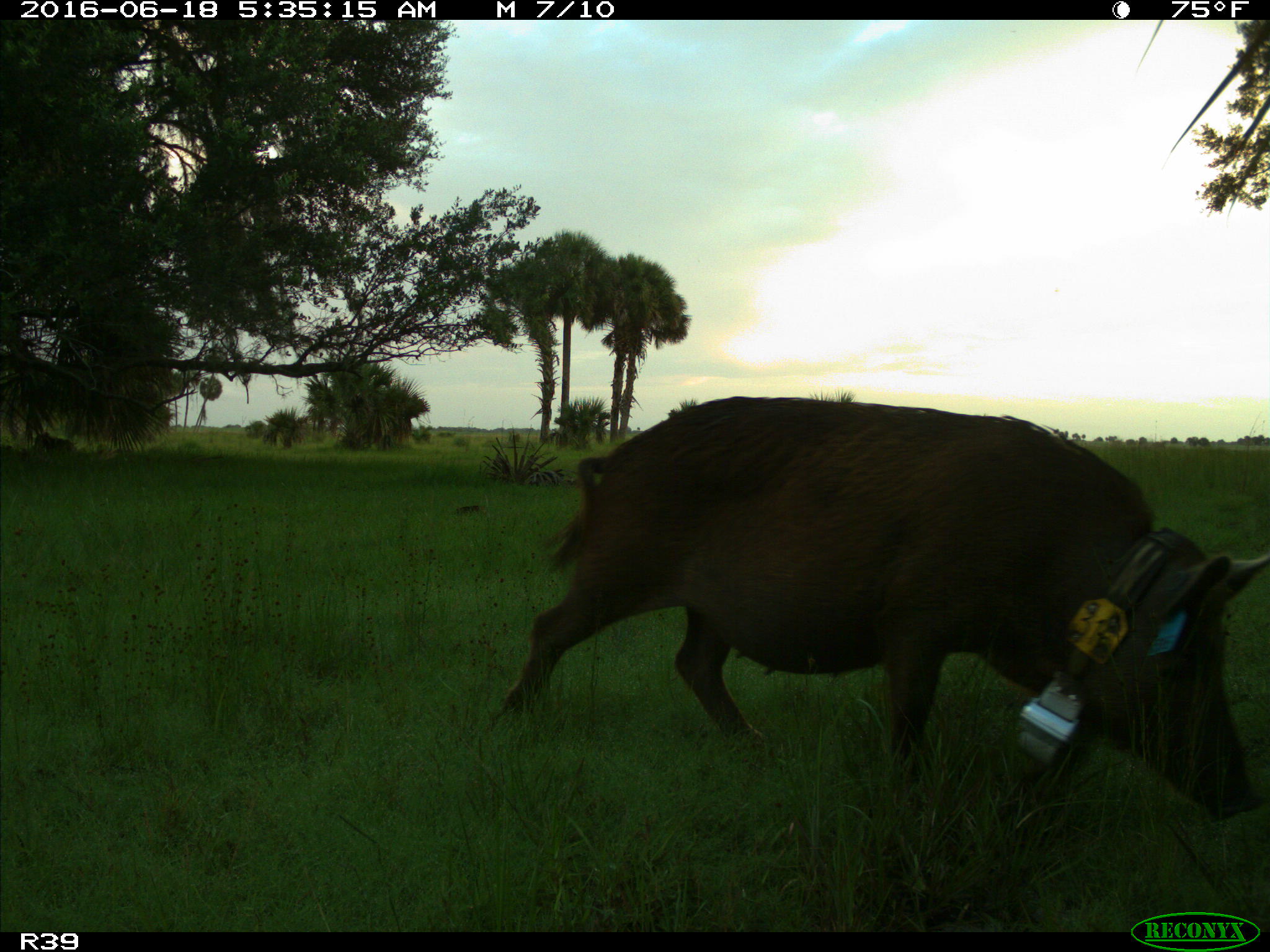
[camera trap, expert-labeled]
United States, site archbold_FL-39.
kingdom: Animalia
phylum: Chordata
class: Mammalia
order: Artiodactyla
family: Suidae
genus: Sus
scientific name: Sus scrofa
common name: wild boar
Sus scrofa (wild boar).